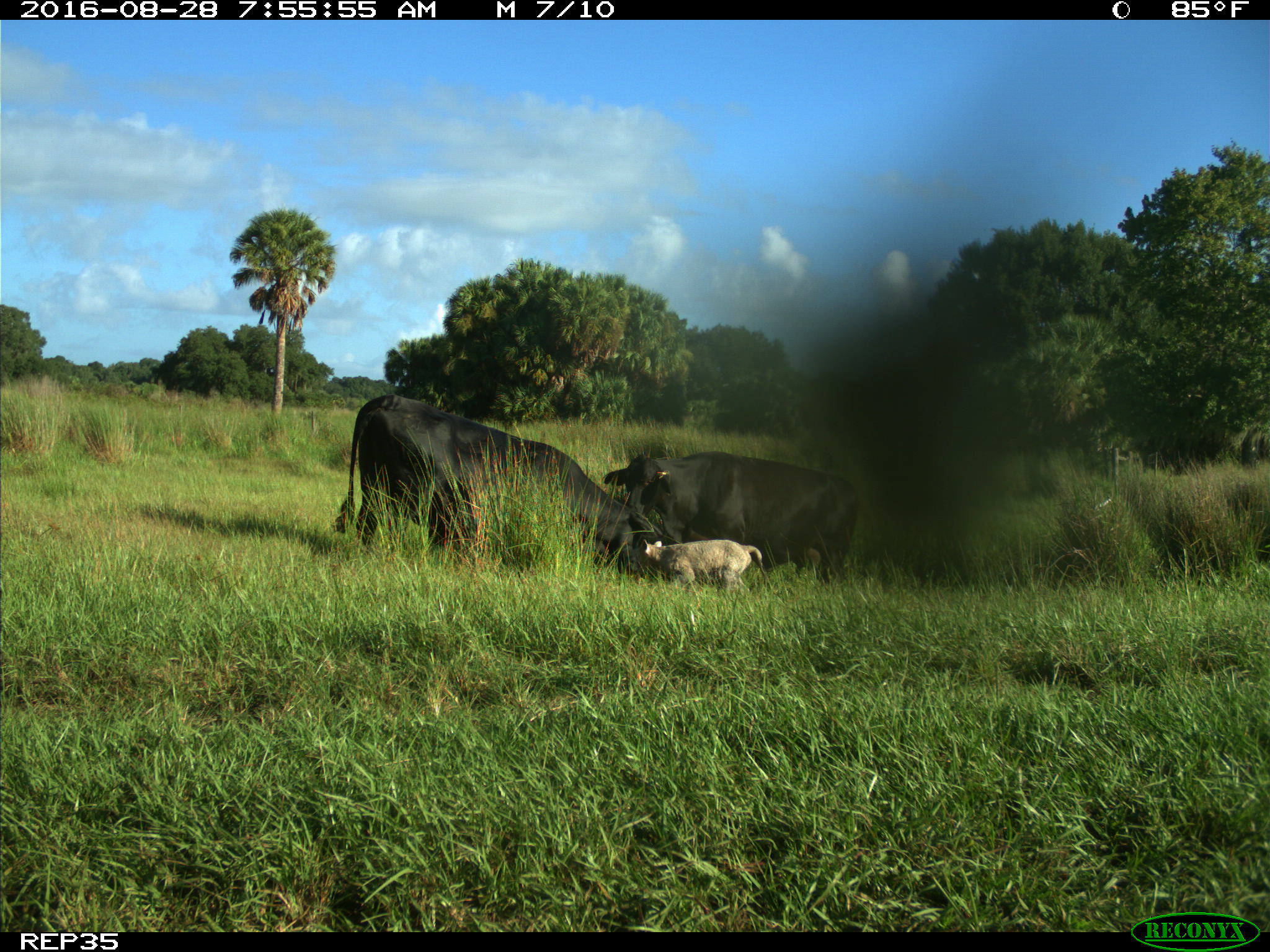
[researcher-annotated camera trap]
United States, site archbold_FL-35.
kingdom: Animalia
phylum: Chordata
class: Mammalia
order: Artiodactyla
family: Bovidae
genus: Bos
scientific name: Bos taurus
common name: domestic cow